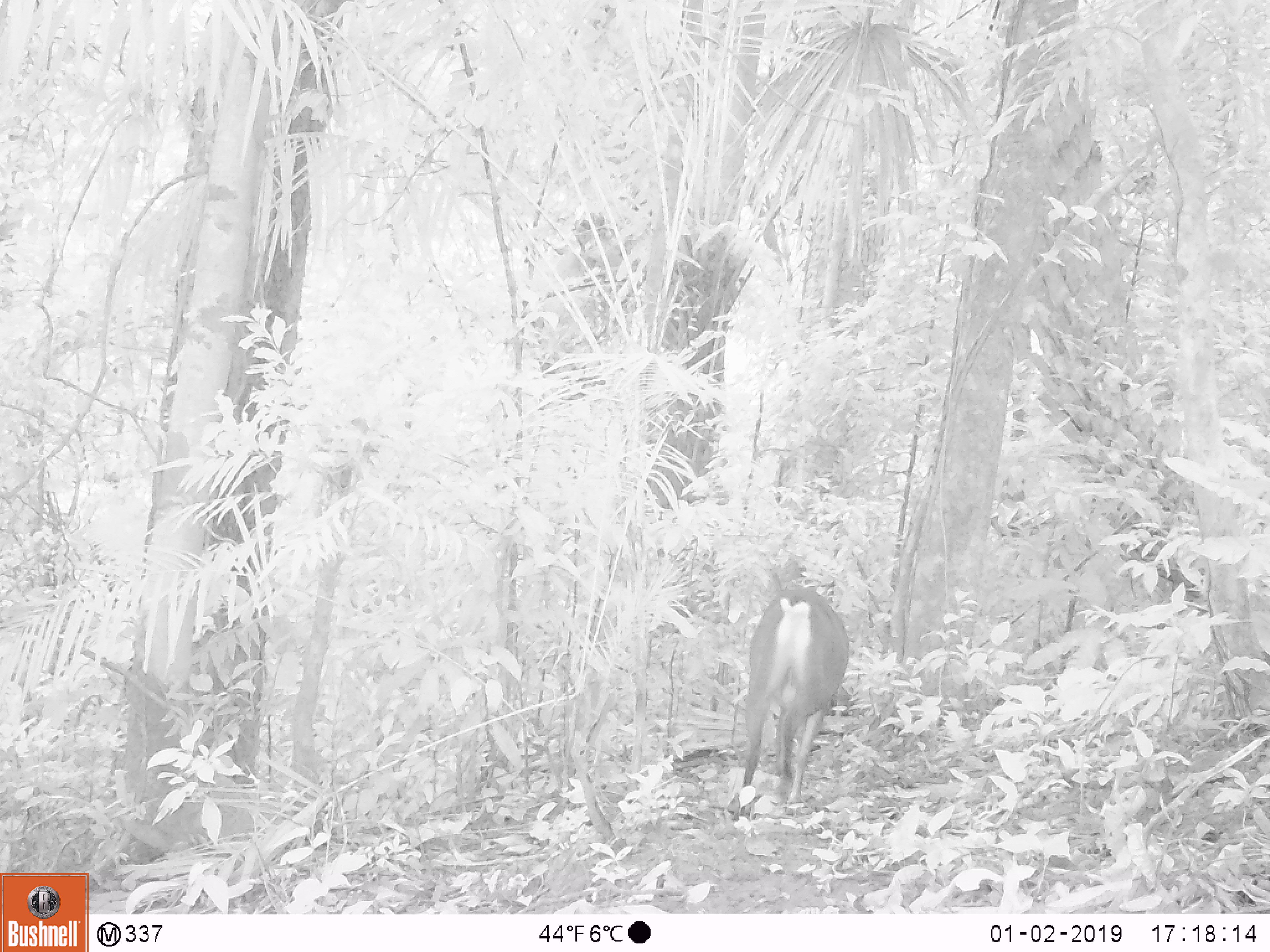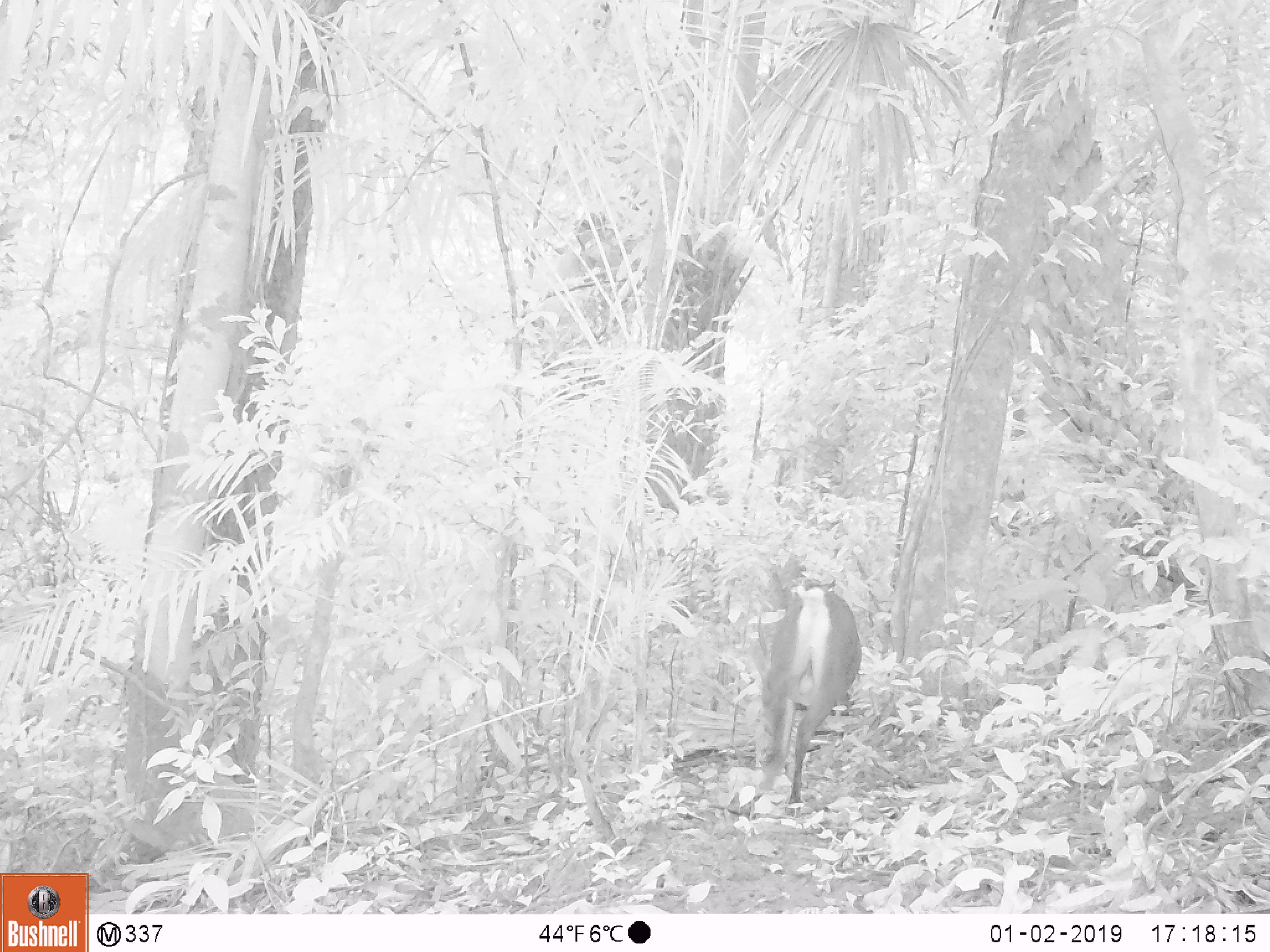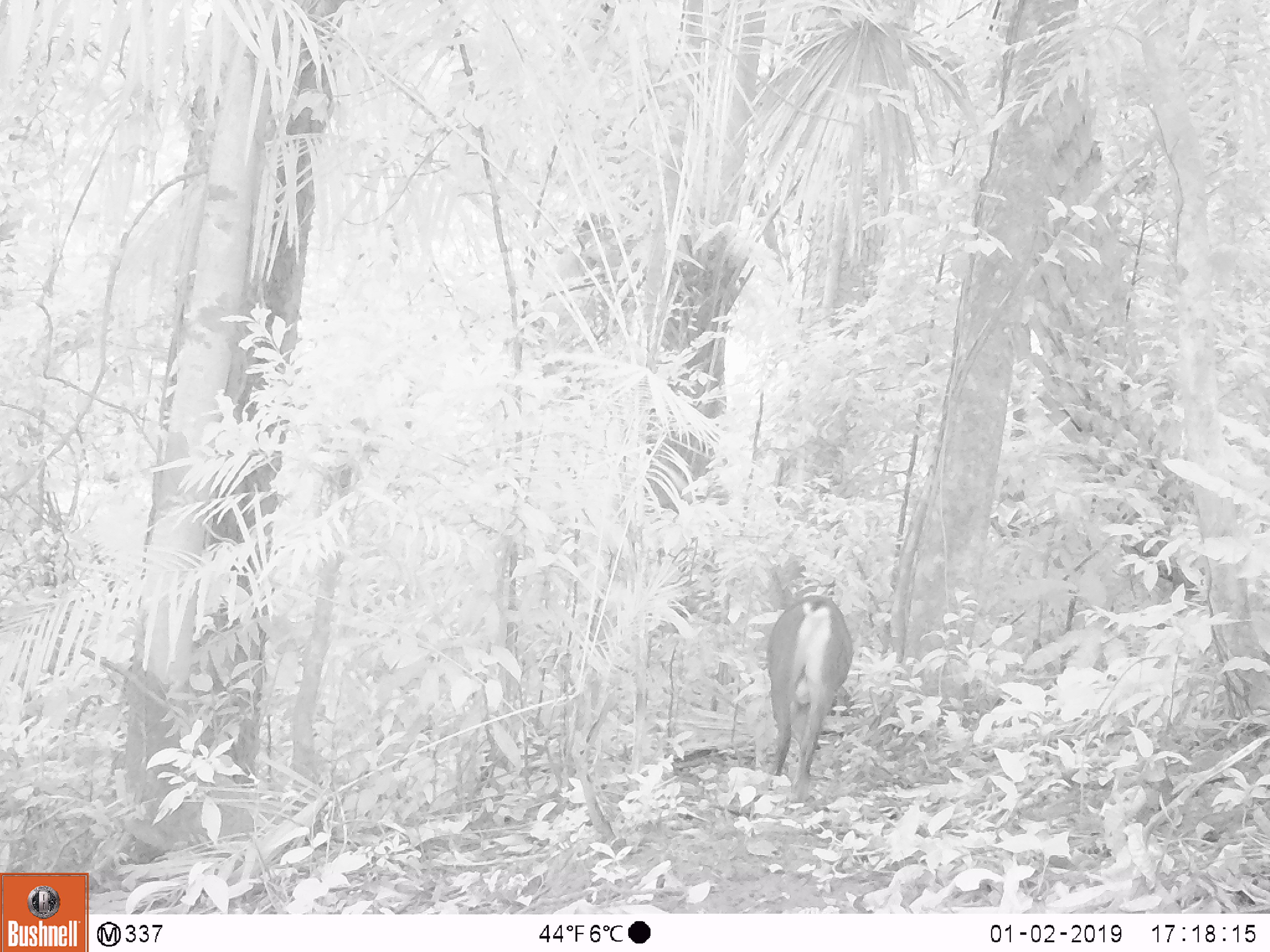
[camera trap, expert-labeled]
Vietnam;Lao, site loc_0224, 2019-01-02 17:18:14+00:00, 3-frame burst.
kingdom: Animalia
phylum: Chordata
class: Mammalia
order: Artiodactyla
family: Cervidae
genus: Muntiacus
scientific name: Muntiacus vuquangensis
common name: large-antlered muntjac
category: large antlered muntjac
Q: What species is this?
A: Large antlered muntjac (large-antlered muntjac) (Muntiacus vuquangensis).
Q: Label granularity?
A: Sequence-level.